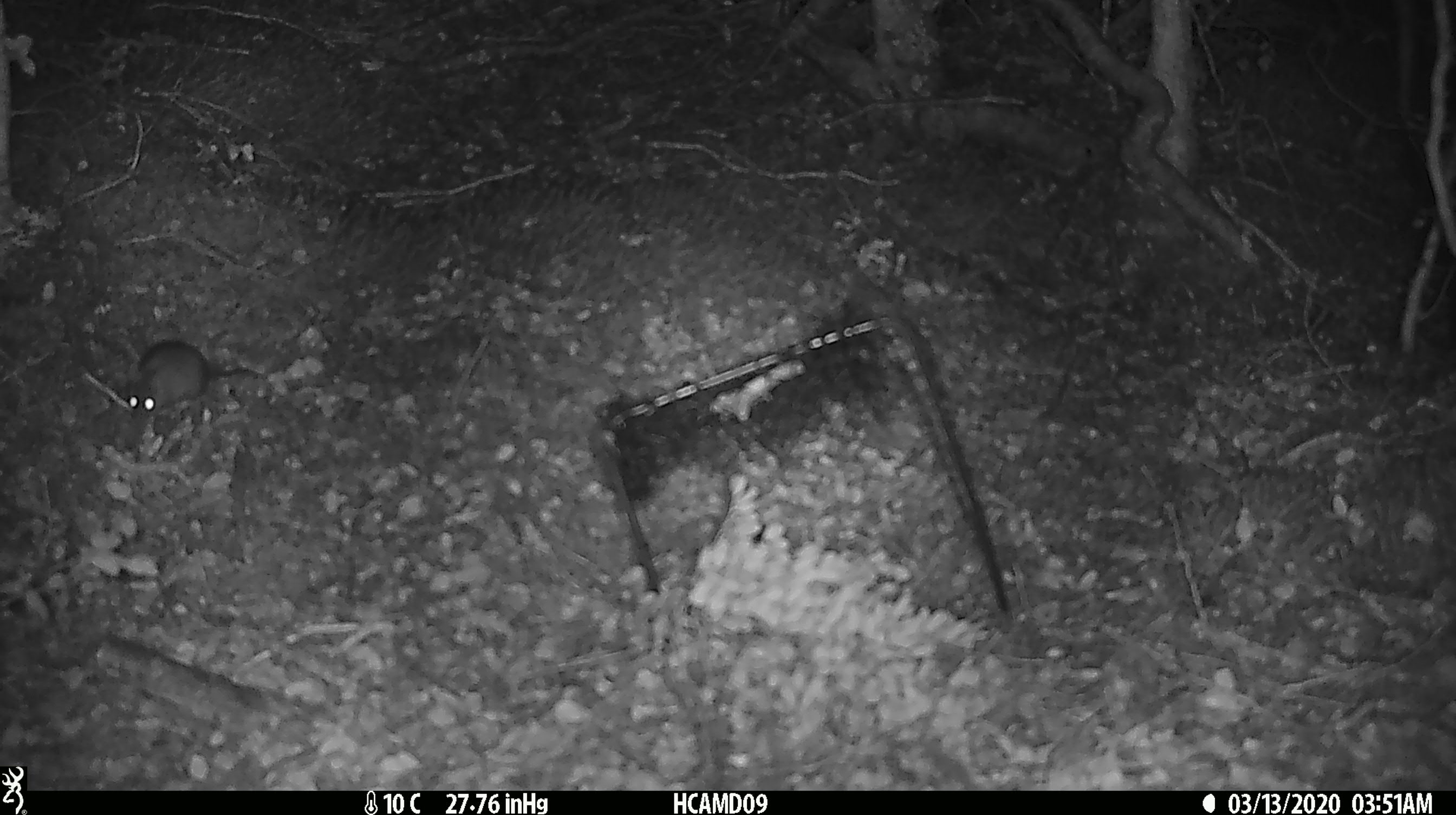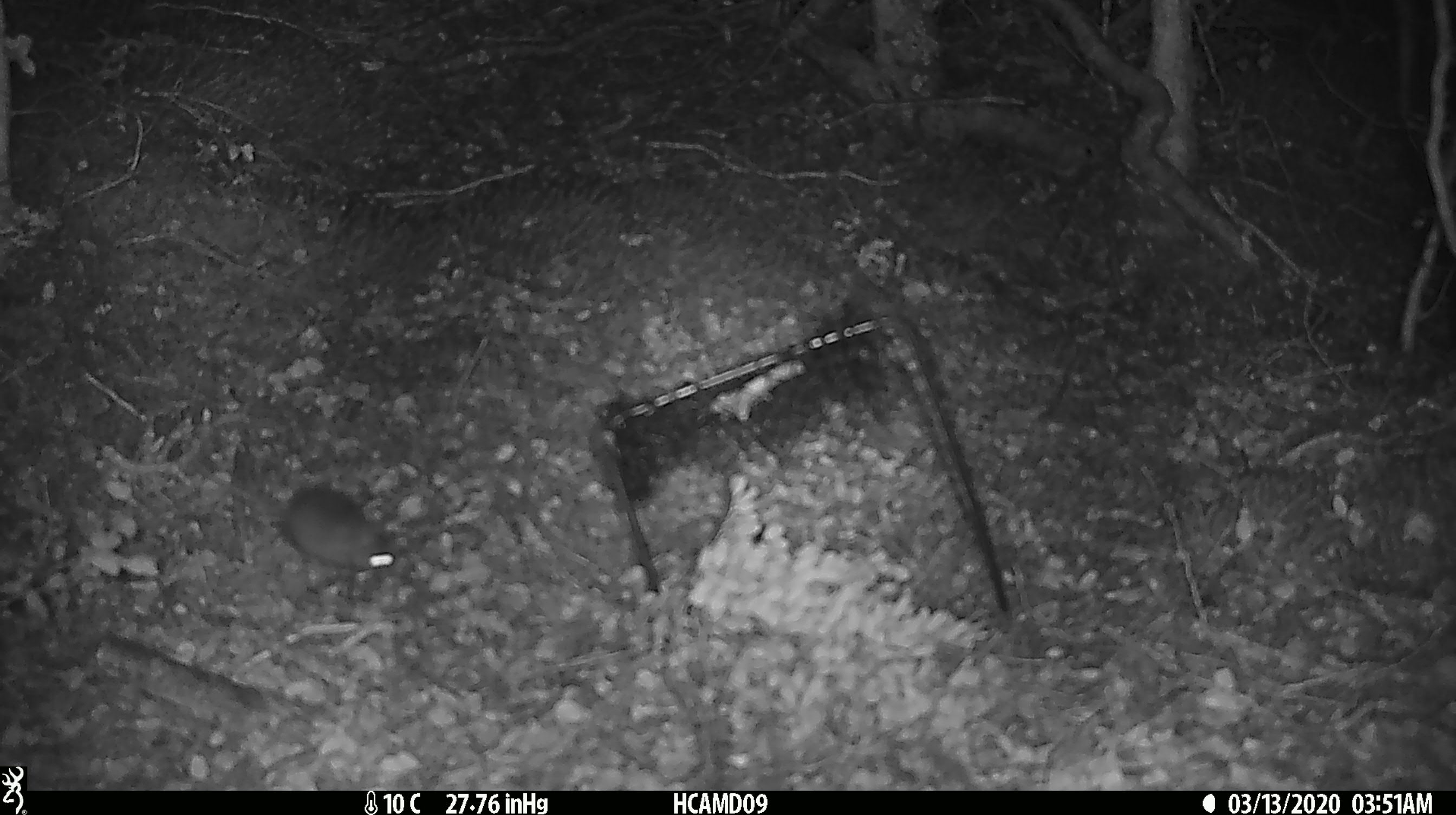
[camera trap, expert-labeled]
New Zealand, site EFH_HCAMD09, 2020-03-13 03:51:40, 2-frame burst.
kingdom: Animalia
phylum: Chordata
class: Mammalia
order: Rodentia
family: Muridae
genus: Mus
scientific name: Mus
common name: mouse